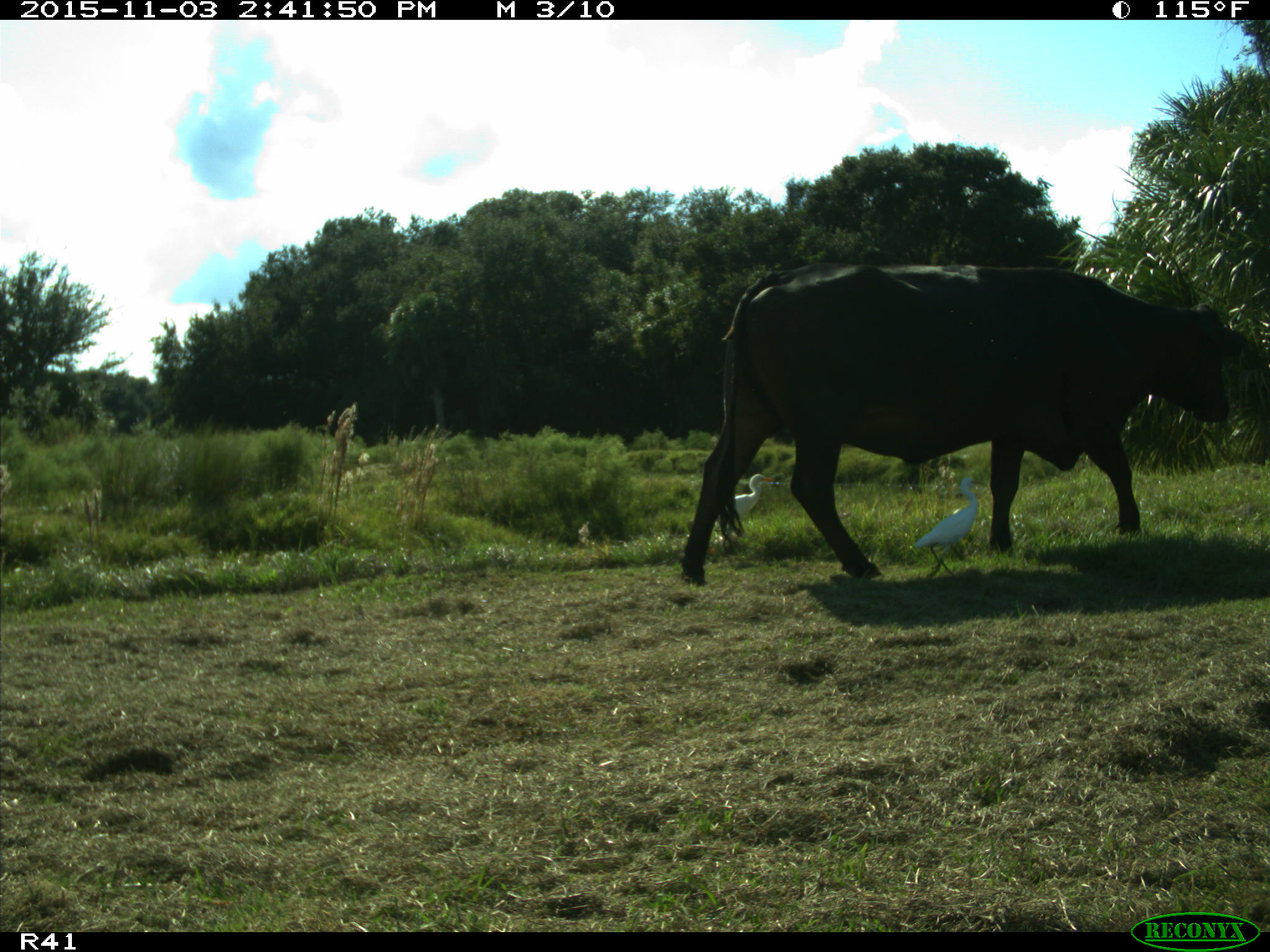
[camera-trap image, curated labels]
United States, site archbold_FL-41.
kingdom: Animalia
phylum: Chordata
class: Mammalia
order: Artiodactyla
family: Bovidae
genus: Bos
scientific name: Bos taurus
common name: domestic cow